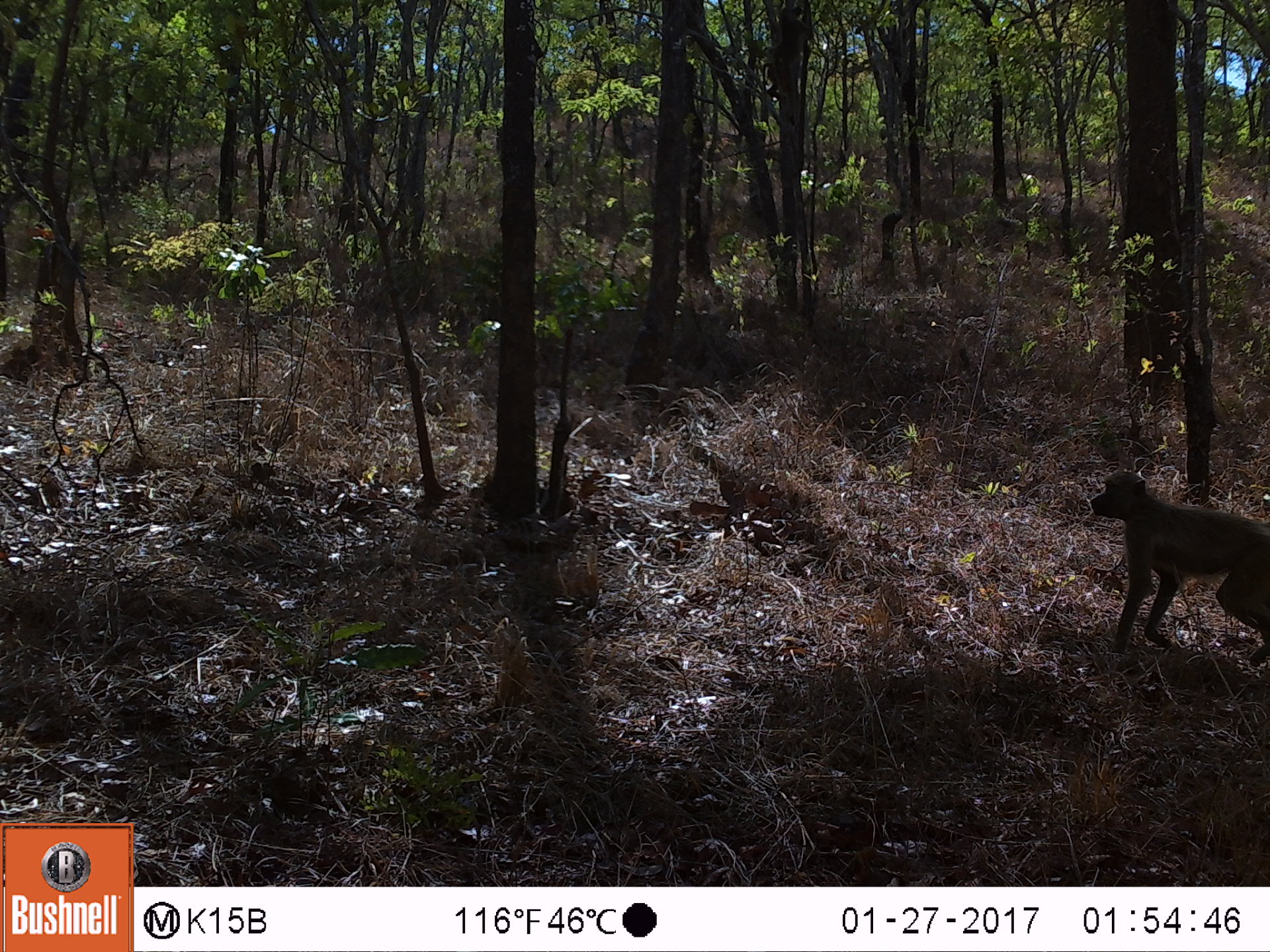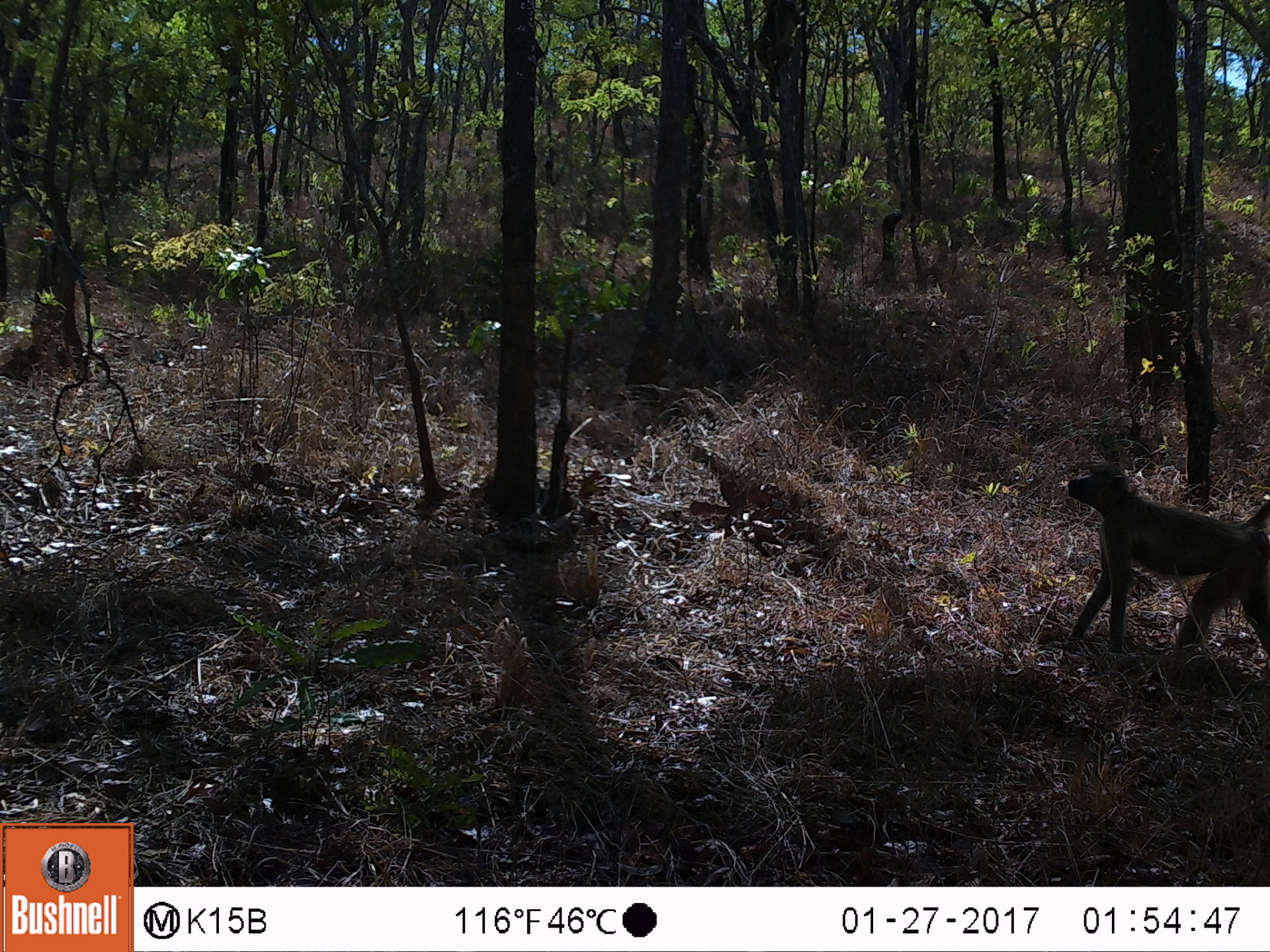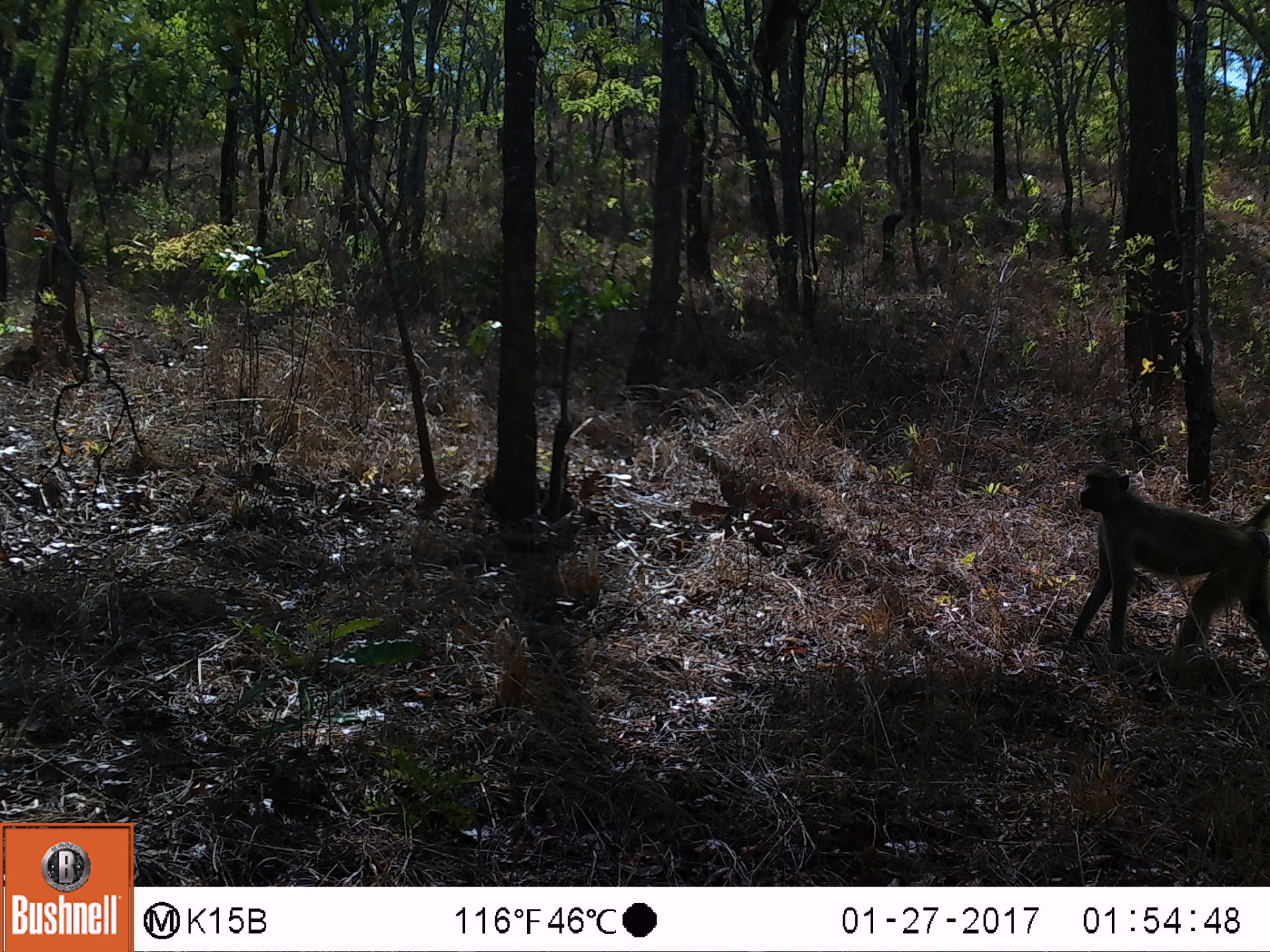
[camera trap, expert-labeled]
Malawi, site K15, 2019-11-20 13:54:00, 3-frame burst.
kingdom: Animalia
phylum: Chordata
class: Mammalia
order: Primates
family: Cercopithecidae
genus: Papio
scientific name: Papio cynocephalus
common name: yellow baboon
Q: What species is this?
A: Yellow baboon (Papio cynocephalus).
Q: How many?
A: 1.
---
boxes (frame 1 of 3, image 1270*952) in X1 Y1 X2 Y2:
yellow baboon: 1089 473 1266 665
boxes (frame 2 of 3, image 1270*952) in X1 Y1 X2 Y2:
yellow baboon: 1066 466 1266 676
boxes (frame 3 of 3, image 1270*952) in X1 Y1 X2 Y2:
yellow baboon: 1074 468 1266 673